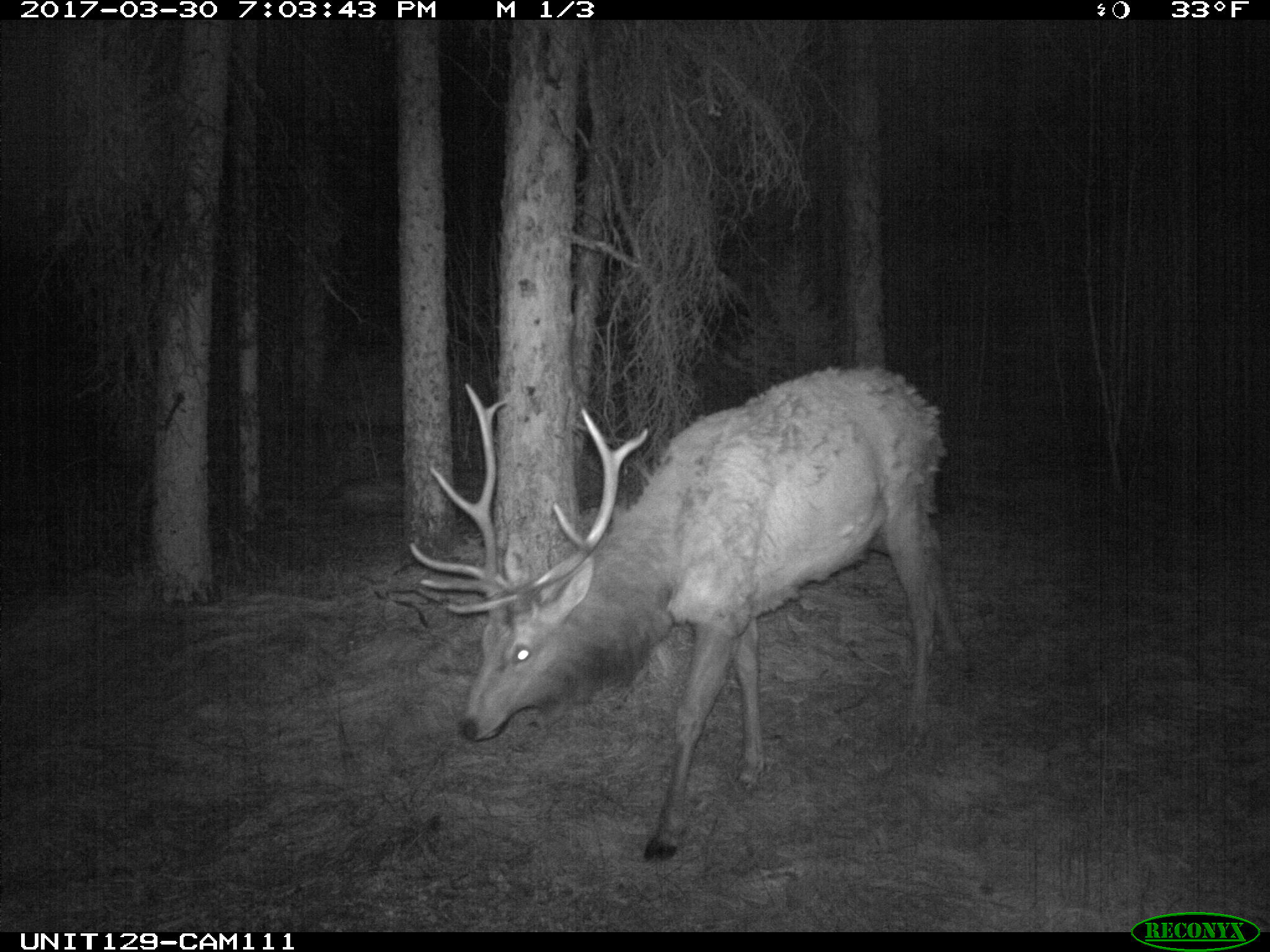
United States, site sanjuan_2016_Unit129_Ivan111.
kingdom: Animalia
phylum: Chordata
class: Mammalia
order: Artiodactyla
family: Cervidae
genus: Cervus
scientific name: Cervus elaphus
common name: red deer